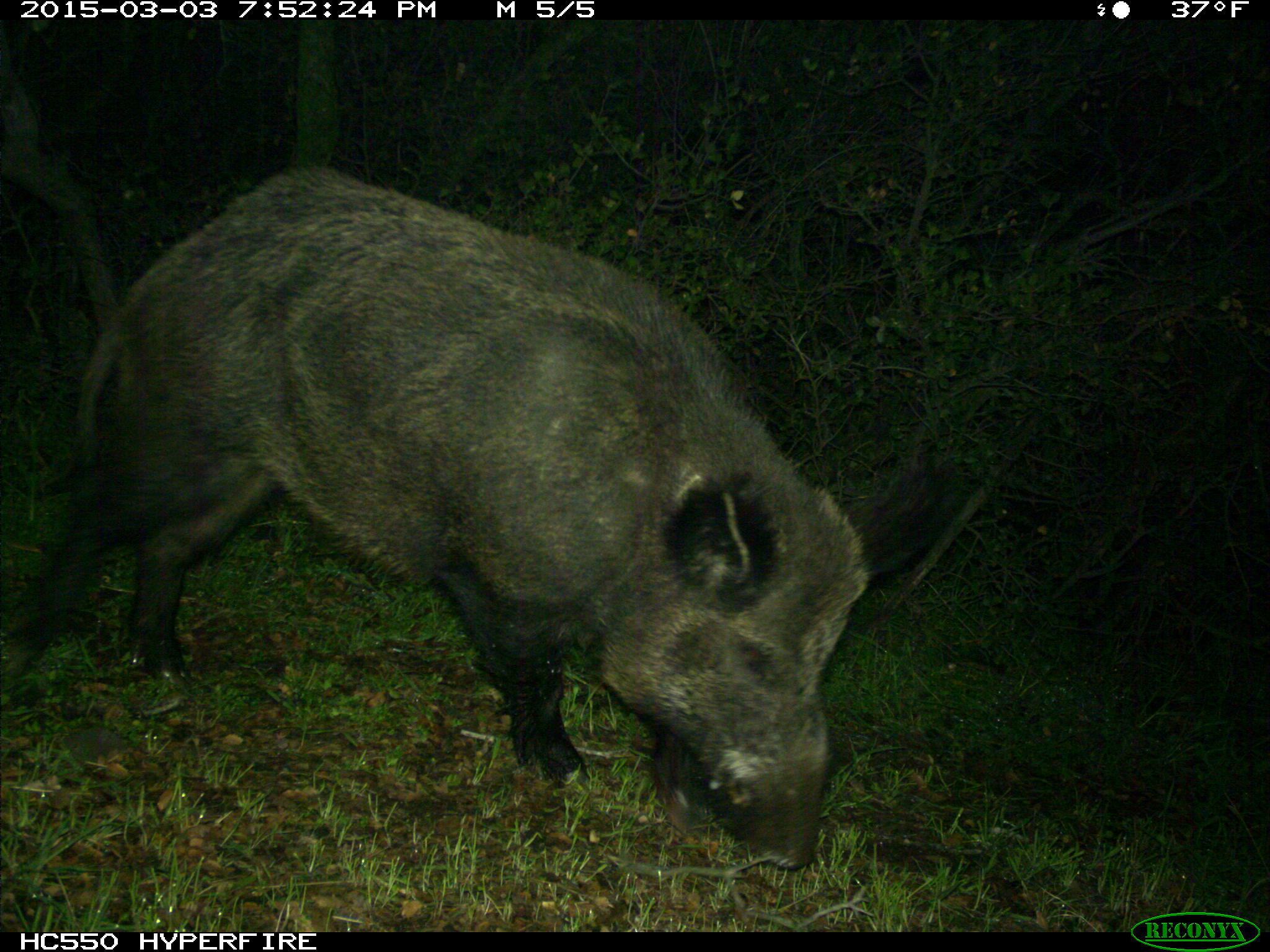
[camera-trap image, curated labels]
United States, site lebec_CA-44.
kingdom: Animalia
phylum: Chordata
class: Mammalia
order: Artiodactyla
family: Suidae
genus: Sus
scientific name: Sus scrofa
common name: wild boar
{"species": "Sus scrofa (wild boar)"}